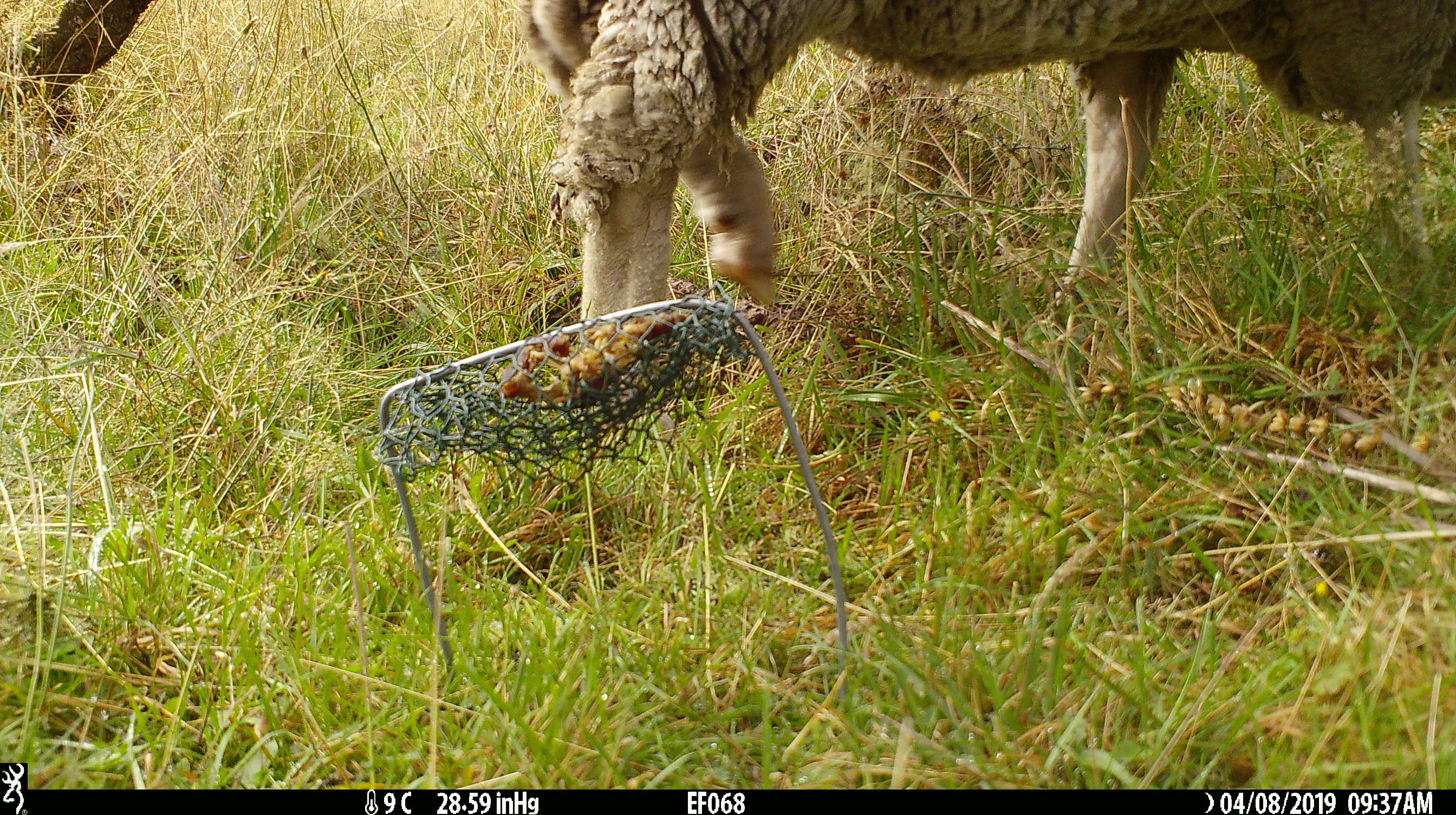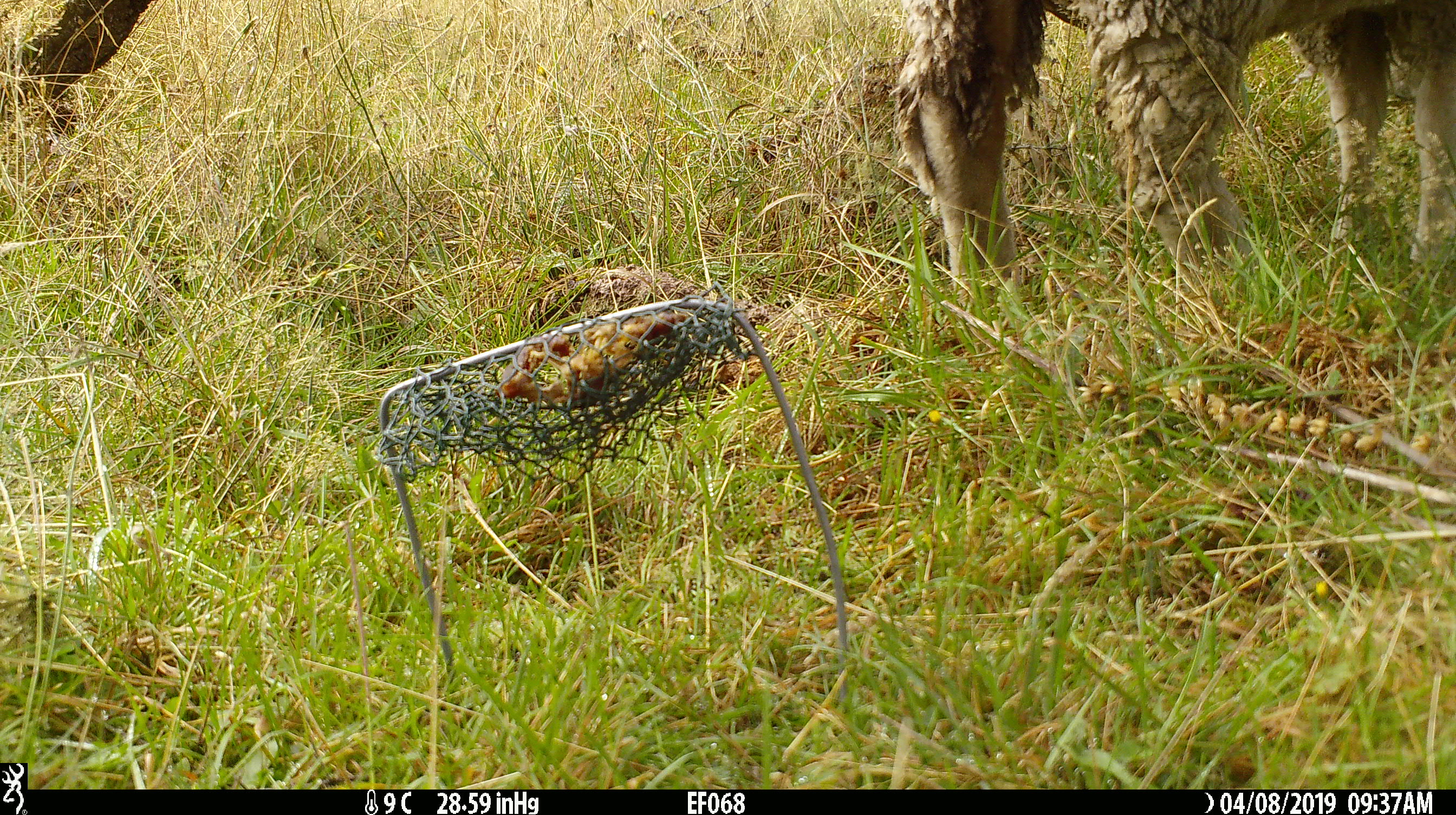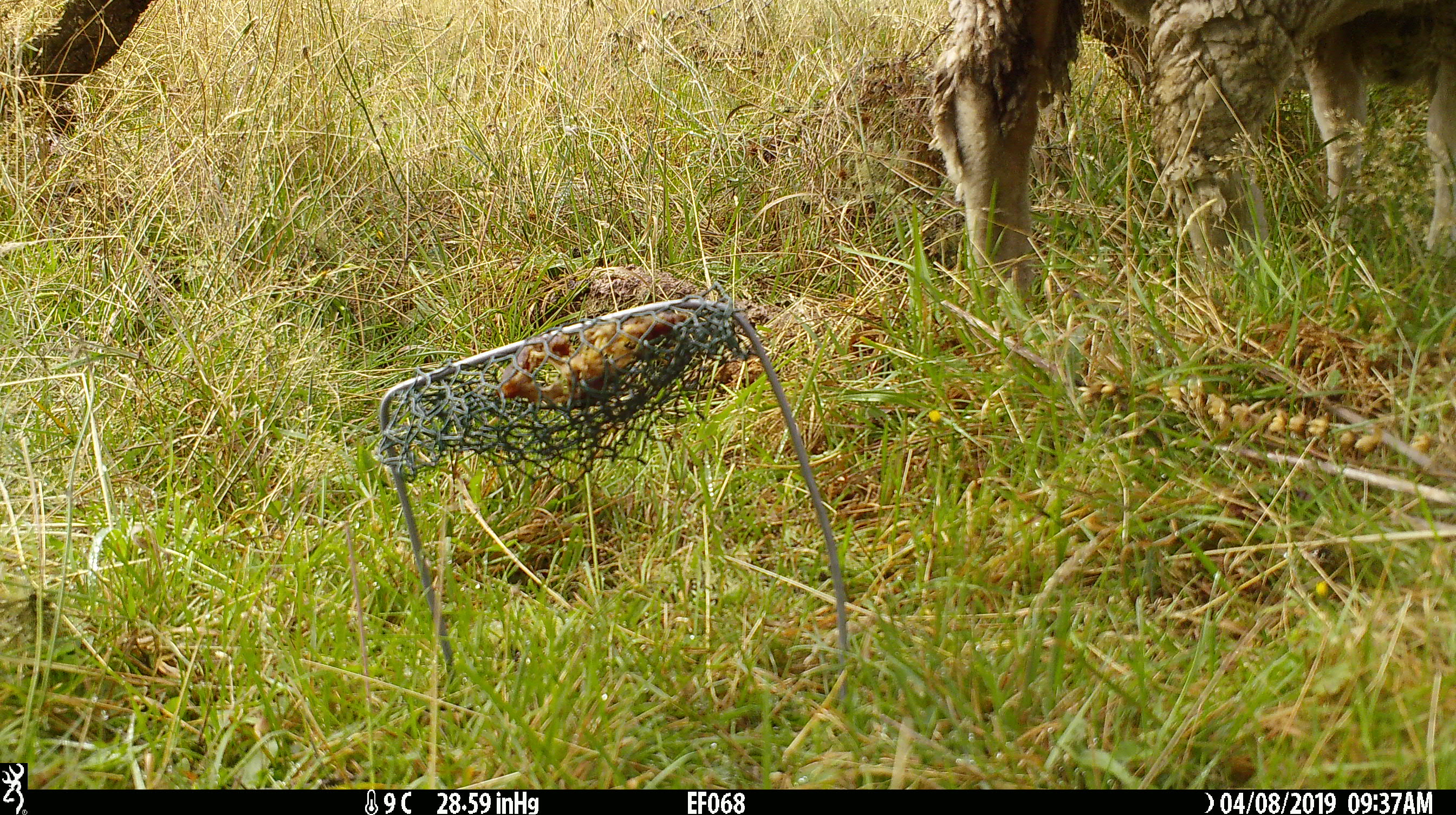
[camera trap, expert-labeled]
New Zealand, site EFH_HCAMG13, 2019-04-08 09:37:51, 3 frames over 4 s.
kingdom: Animalia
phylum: Chordata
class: Mammalia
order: Artiodactyla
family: Bovidae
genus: Ovis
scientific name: Ovis aries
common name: domestic sheep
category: sheep